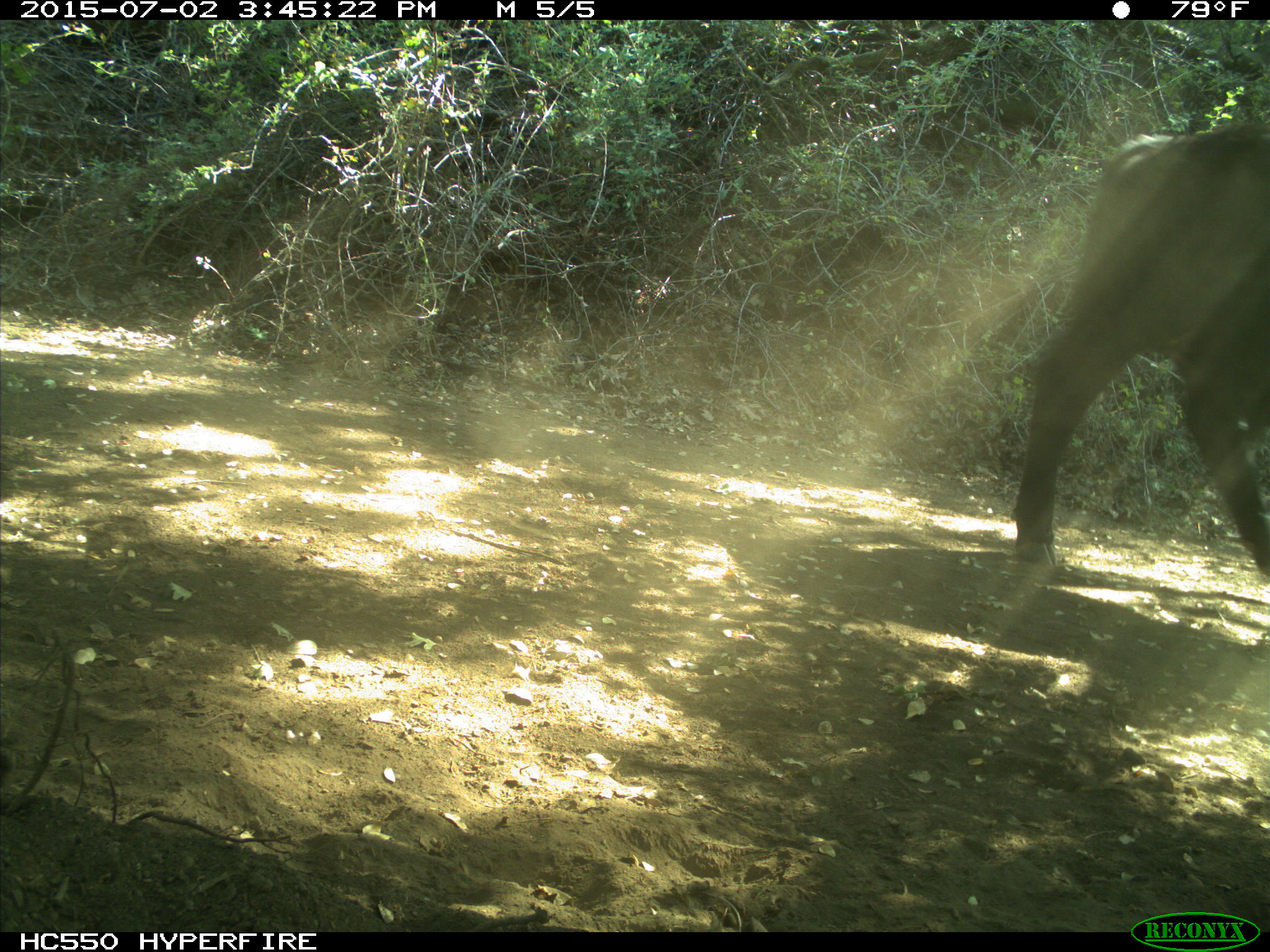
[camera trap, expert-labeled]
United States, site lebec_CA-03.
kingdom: Animalia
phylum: Chordata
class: Mammalia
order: Artiodactyla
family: Bovidae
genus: Bos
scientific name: Bos taurus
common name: domestic cow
Bos taurus (domestic cow).